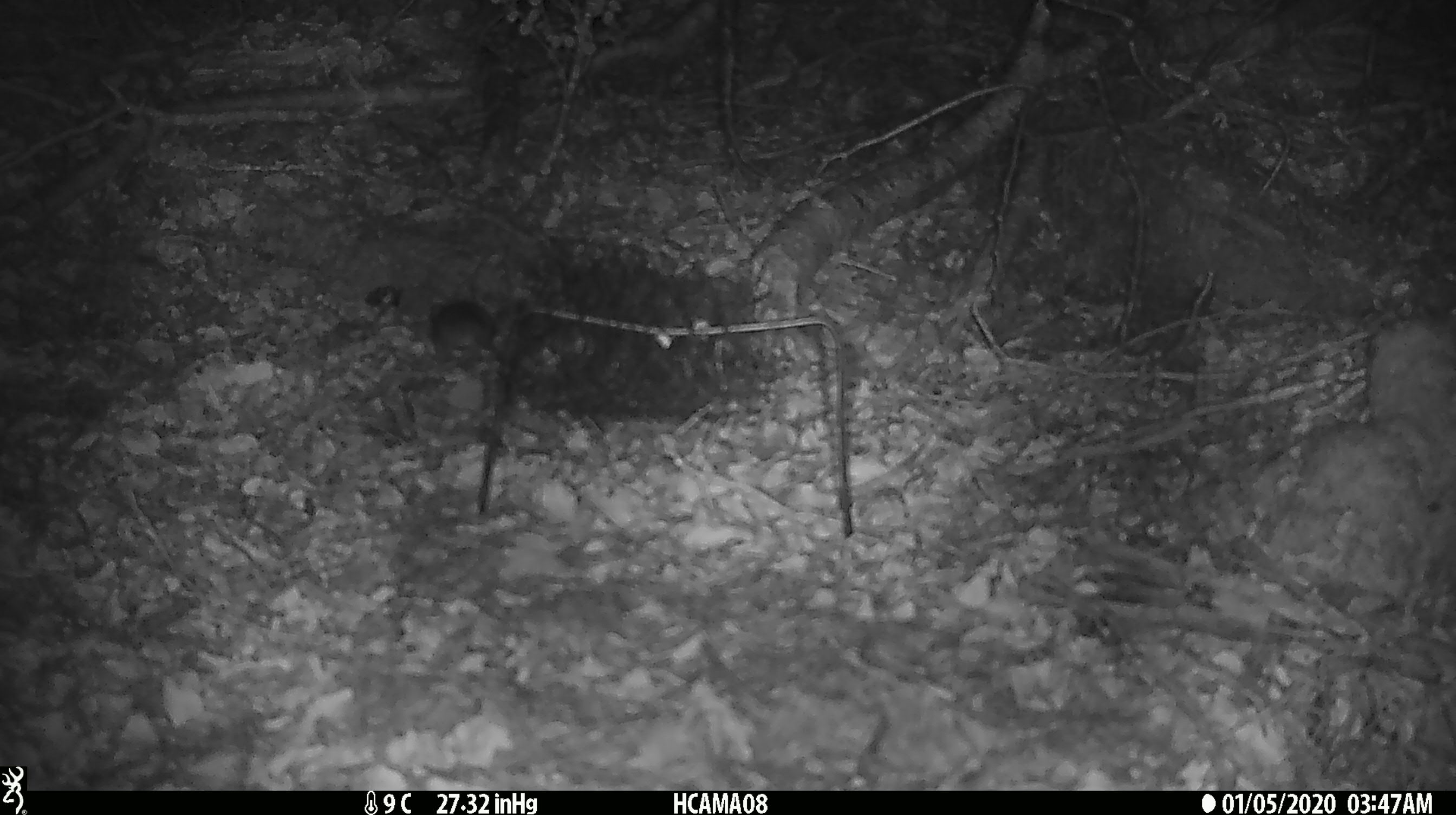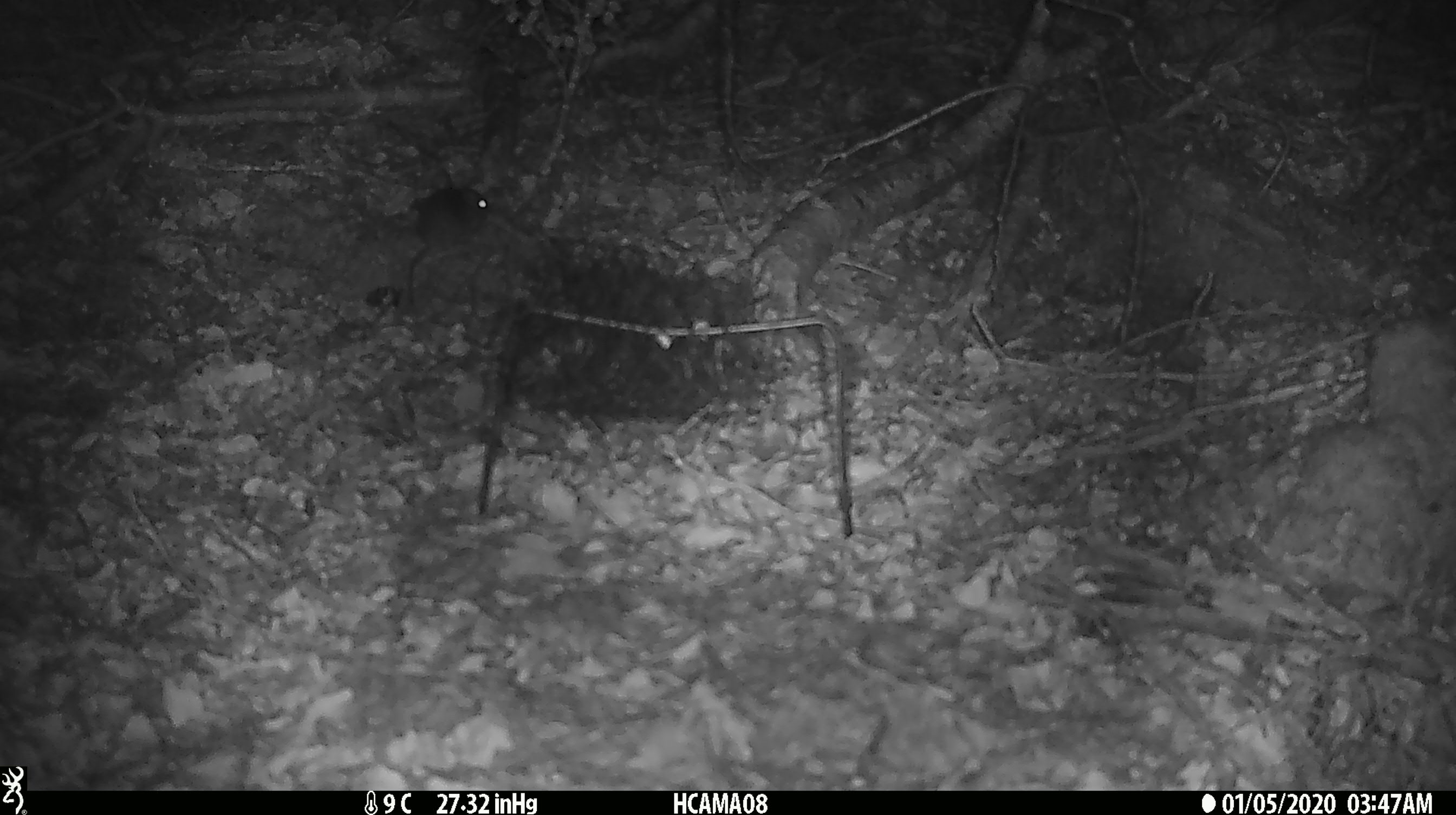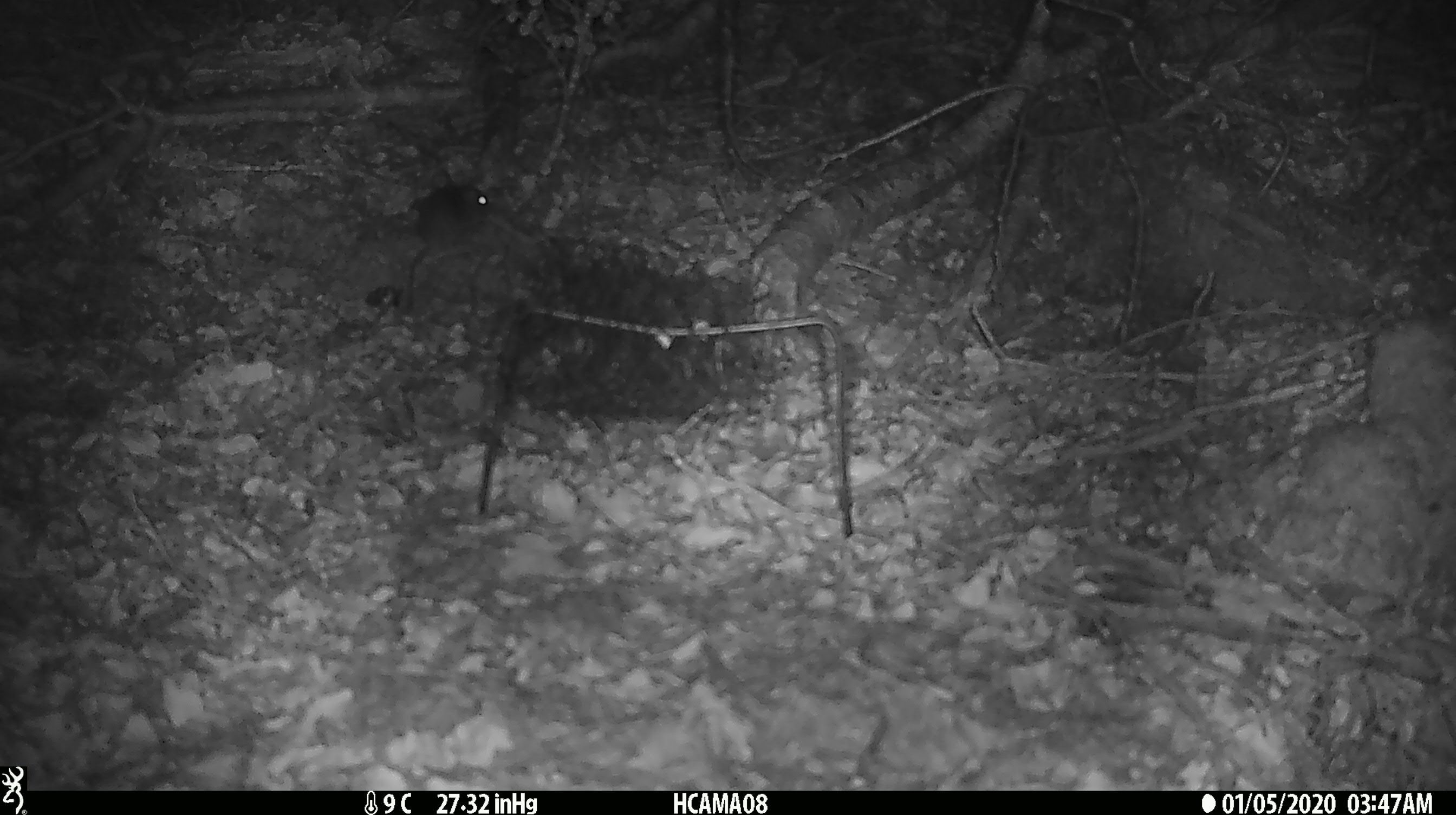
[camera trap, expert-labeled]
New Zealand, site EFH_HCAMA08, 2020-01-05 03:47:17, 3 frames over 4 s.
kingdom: Animalia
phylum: Chordata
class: Mammalia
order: Rodentia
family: Muridae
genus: Mus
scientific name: Mus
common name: mouse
Mouse (Mus).